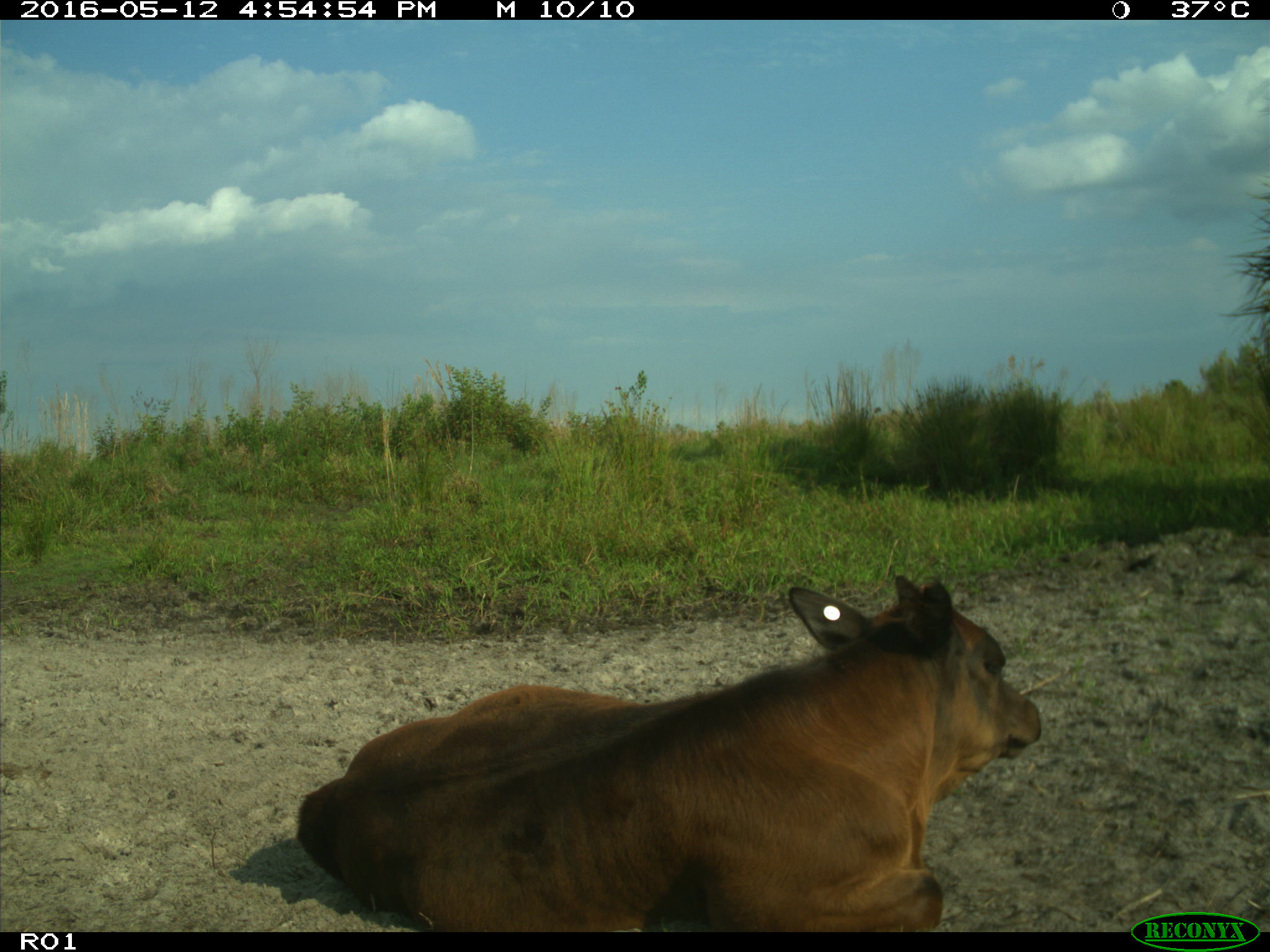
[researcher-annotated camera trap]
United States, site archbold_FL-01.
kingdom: Animalia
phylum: Chordata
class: Mammalia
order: Artiodactyla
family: Bovidae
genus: Bos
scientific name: Bos taurus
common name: domestic cow